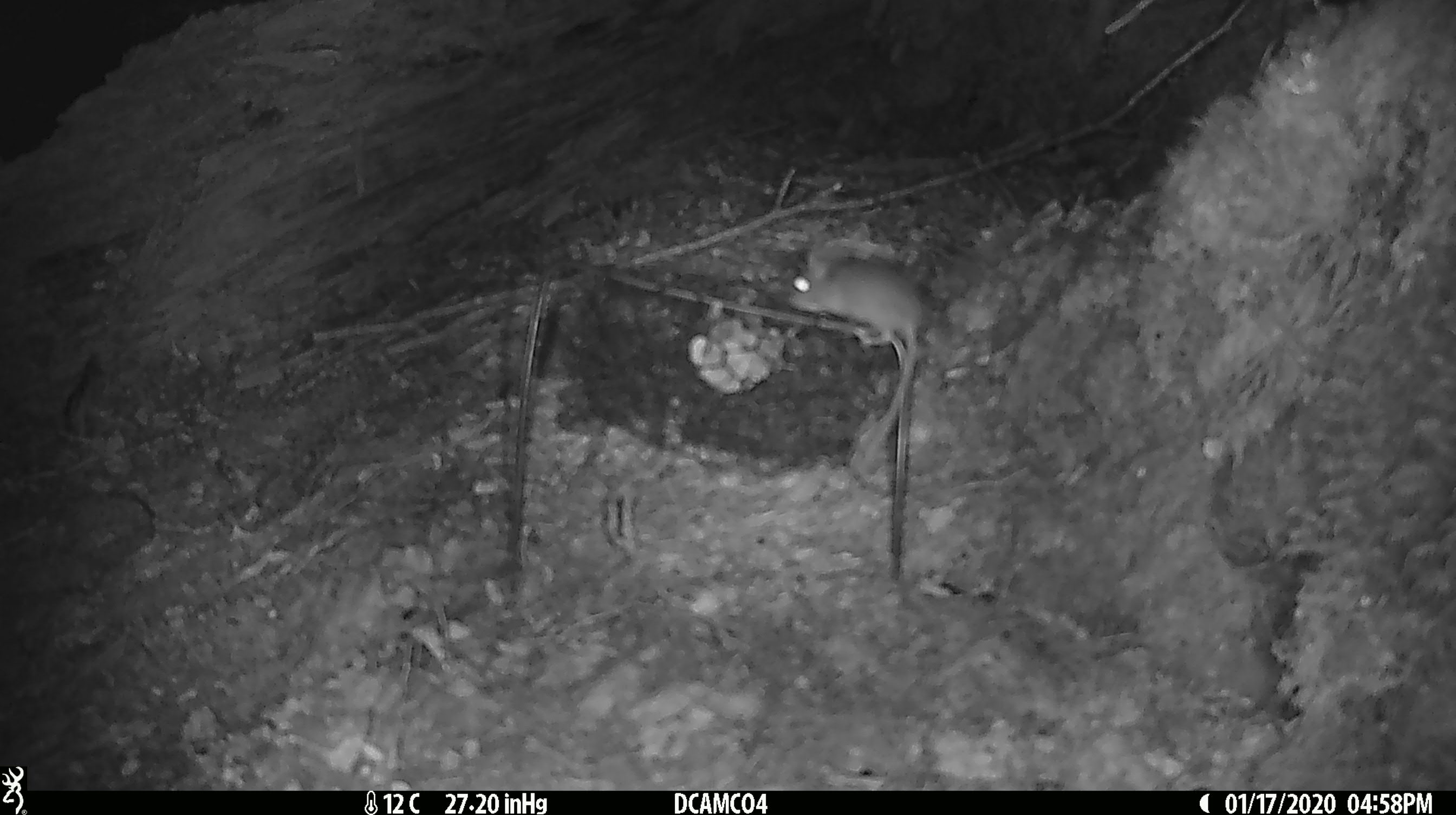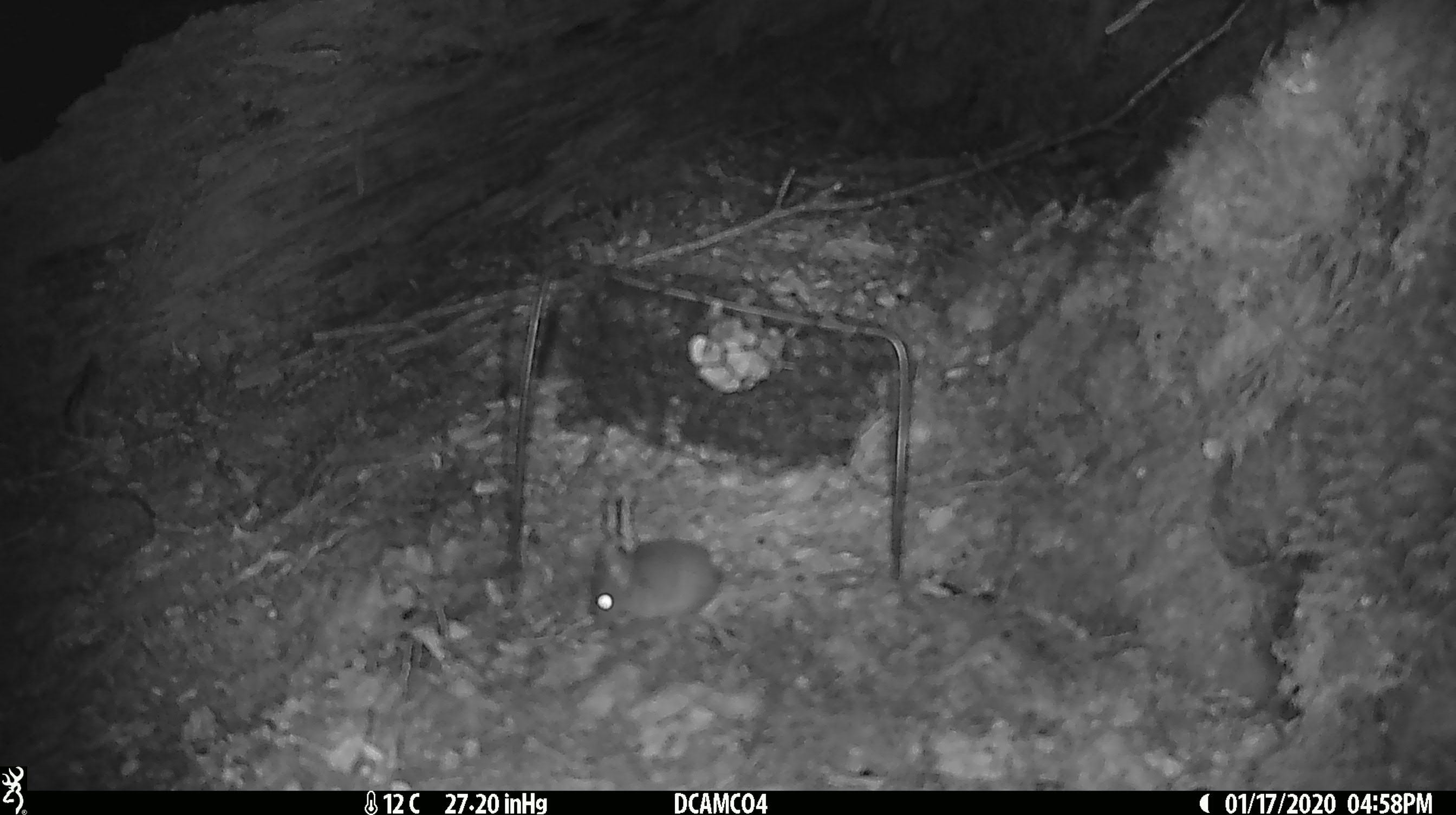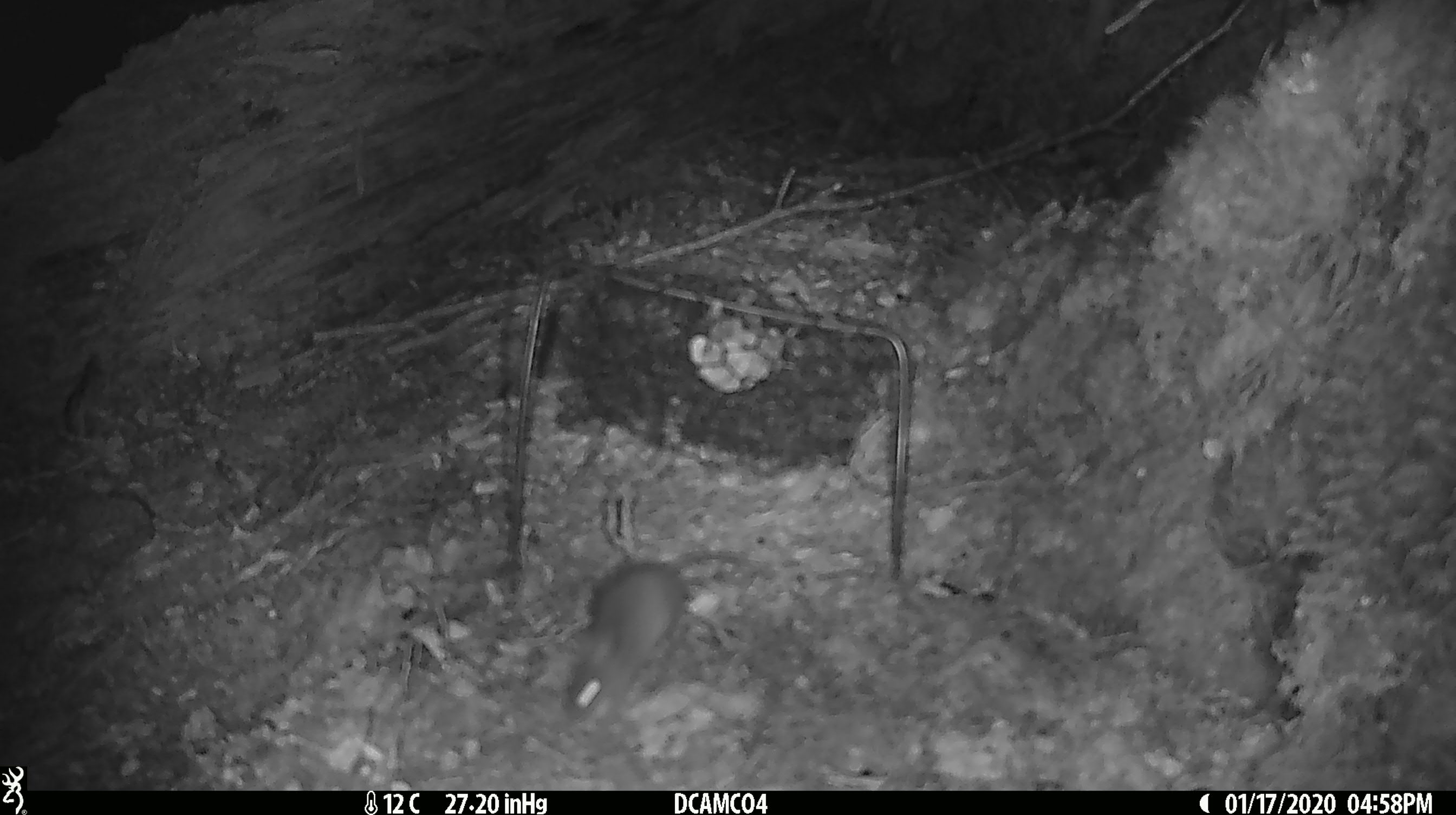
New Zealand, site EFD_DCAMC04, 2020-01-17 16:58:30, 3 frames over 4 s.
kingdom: Animalia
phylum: Chordata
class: Mammalia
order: Rodentia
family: Muridae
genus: Mus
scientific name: Mus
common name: mouse